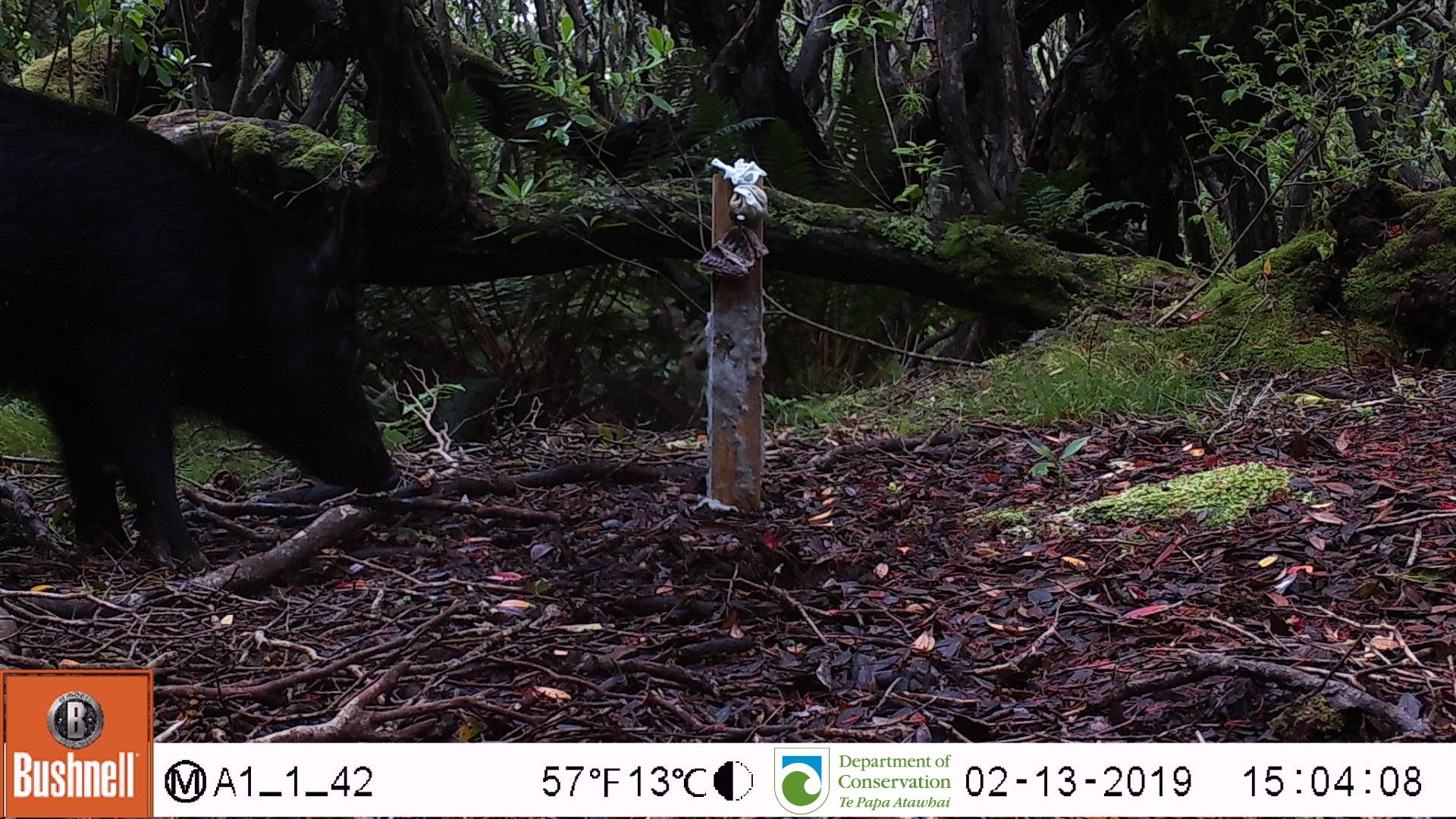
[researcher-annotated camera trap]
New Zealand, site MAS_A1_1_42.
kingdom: Animalia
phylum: Chordata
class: Mammalia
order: Artiodactyla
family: Suidae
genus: Sus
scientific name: Sus scrofa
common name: pig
Pig (Sus scrofa).